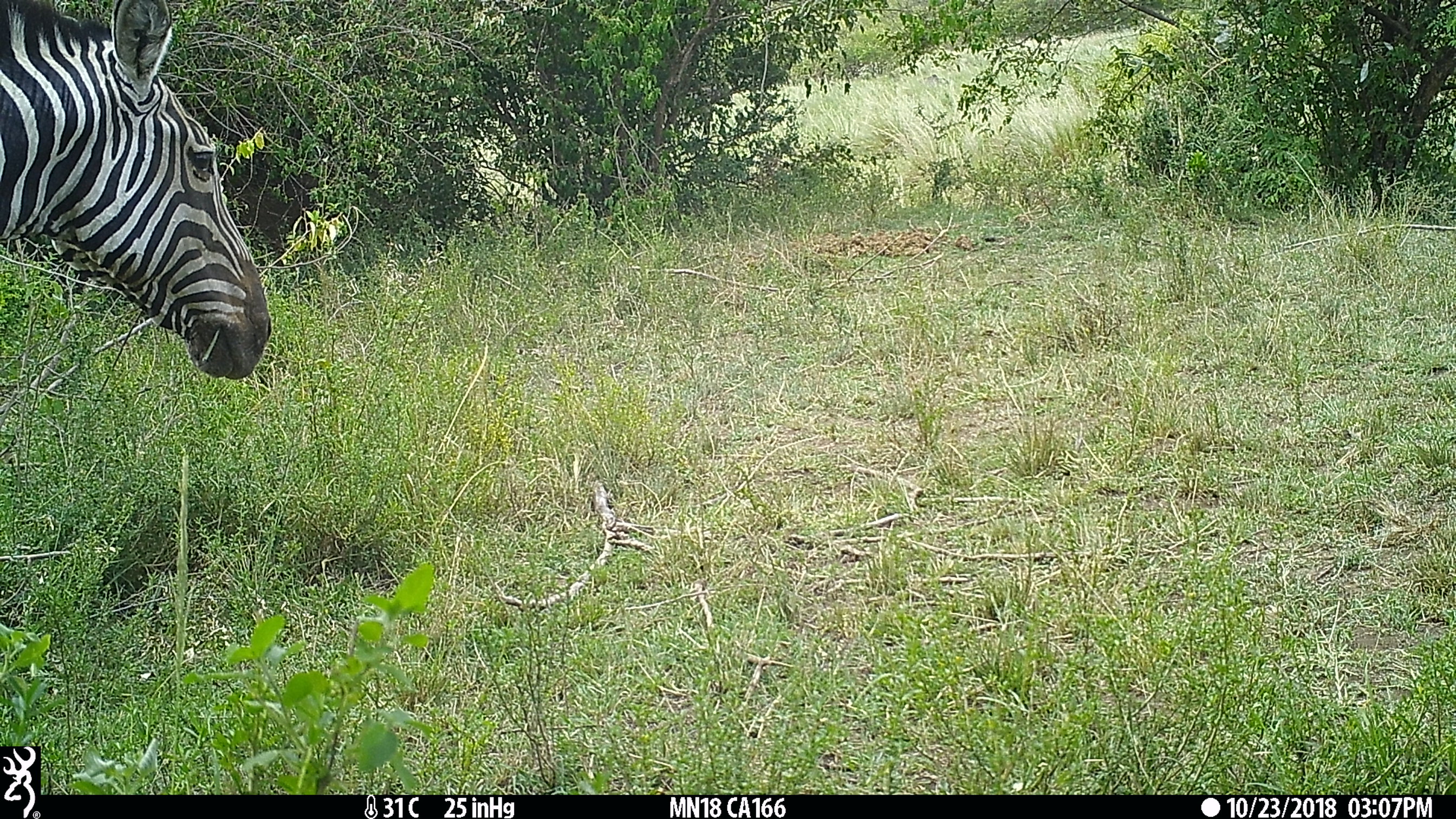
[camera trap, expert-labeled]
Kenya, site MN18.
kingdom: Animalia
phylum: Chordata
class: Mammalia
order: Perissodactyla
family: Equidae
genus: Equus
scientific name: Equus quagga burchellii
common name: burchell's zebra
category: zebra